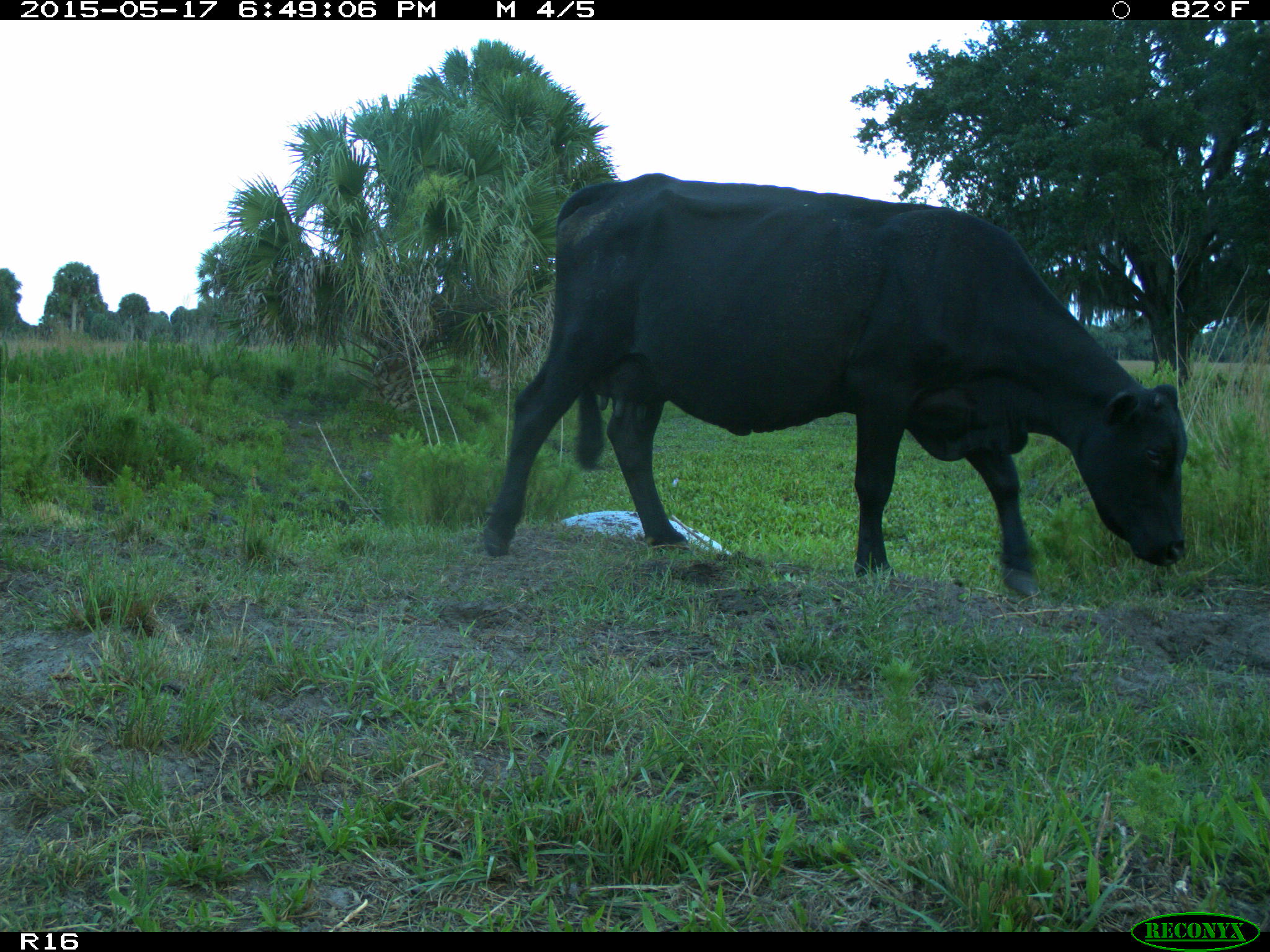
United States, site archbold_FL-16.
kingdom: Animalia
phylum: Chordata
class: Mammalia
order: Artiodactyla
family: Bovidae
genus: Bos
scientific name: Bos taurus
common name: domestic cow